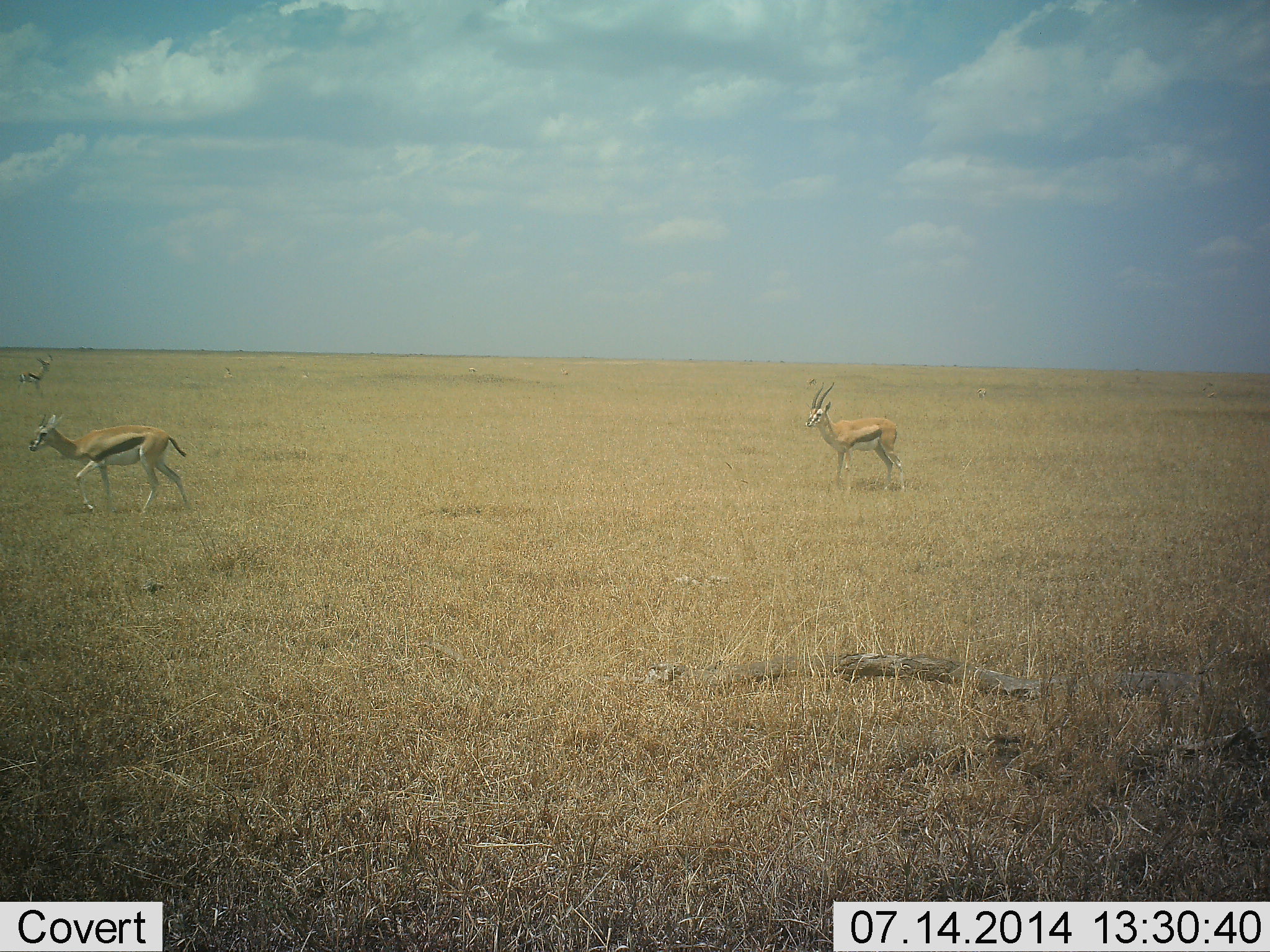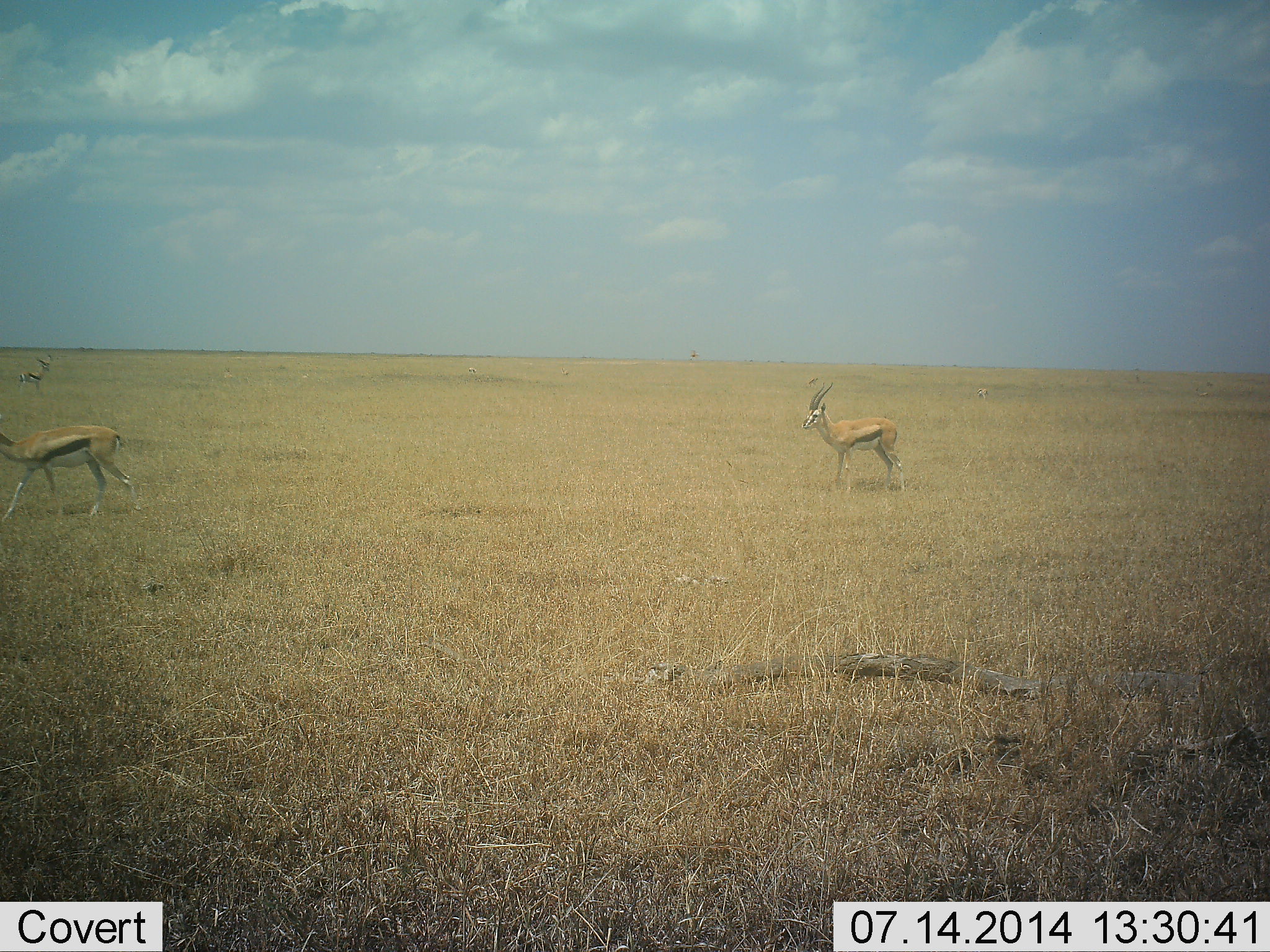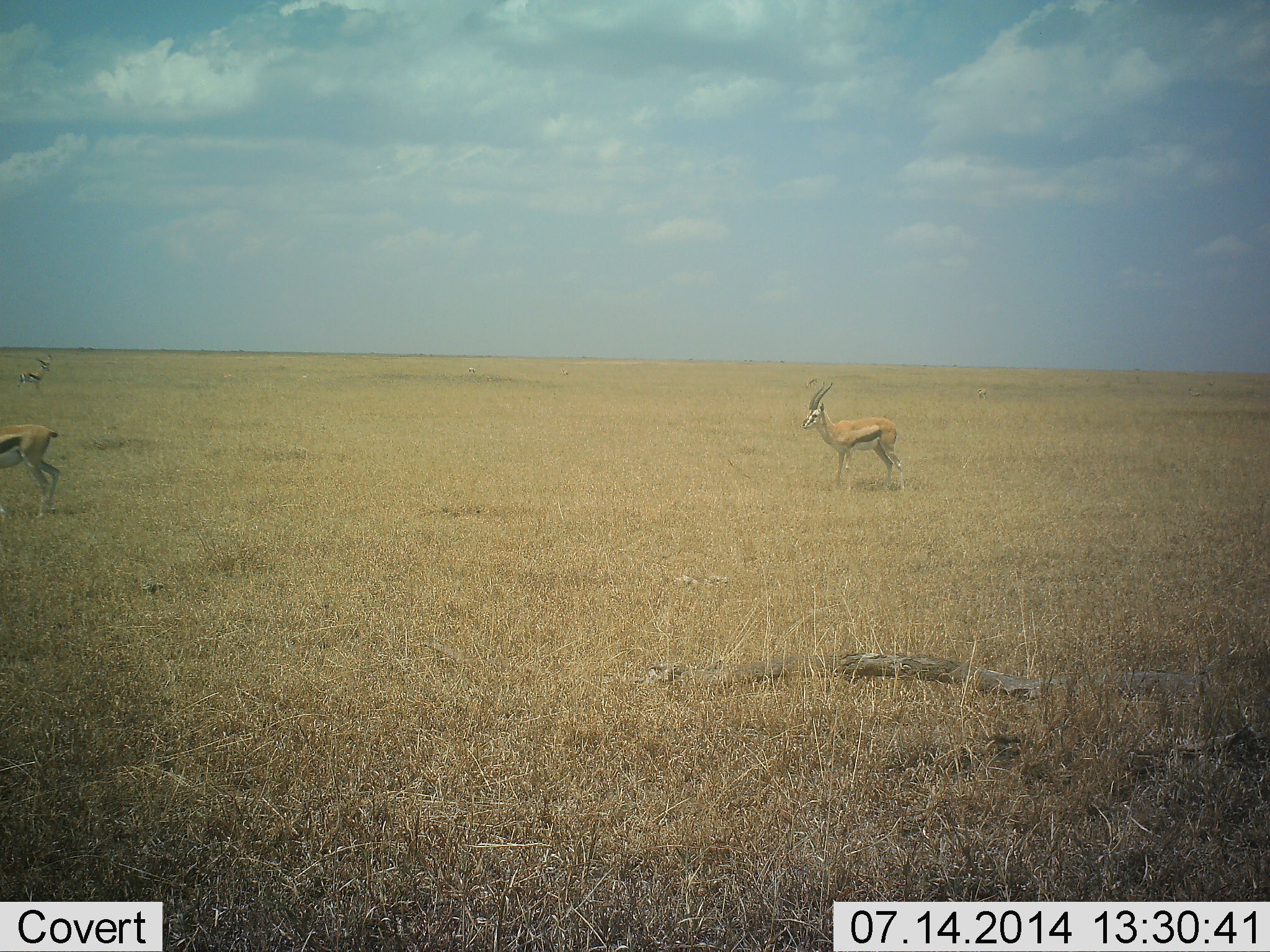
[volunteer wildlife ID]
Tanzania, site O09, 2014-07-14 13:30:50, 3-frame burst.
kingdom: Animalia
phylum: Chordata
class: Mammalia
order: Artiodactyla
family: Bovidae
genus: Eudorcas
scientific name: Eudorcas thomsonii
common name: thomson's gazelle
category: gazellethomsons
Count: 3.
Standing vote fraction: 100%.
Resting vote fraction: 0%.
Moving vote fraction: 80%.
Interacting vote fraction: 0%.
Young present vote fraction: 0%.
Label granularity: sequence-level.